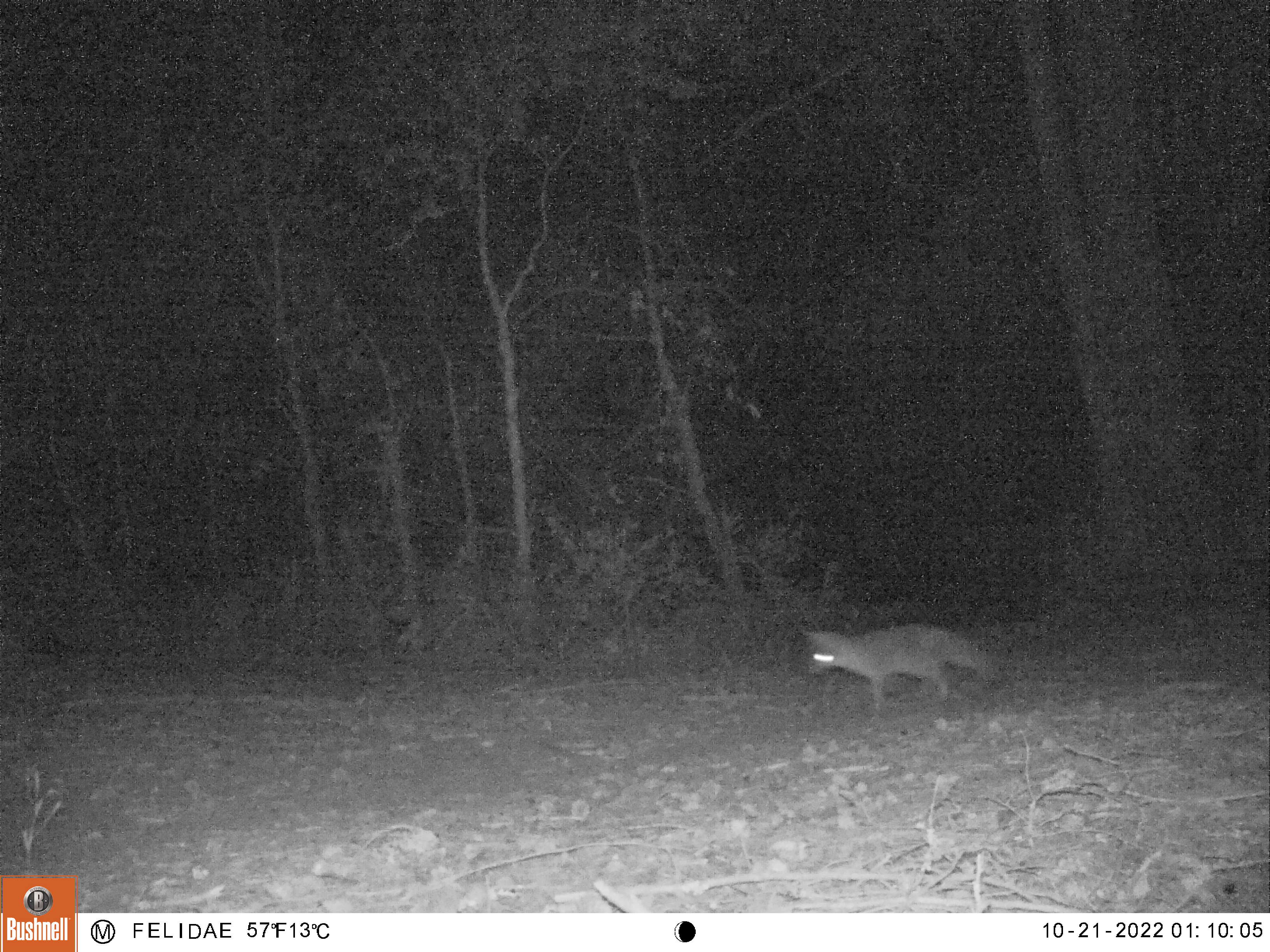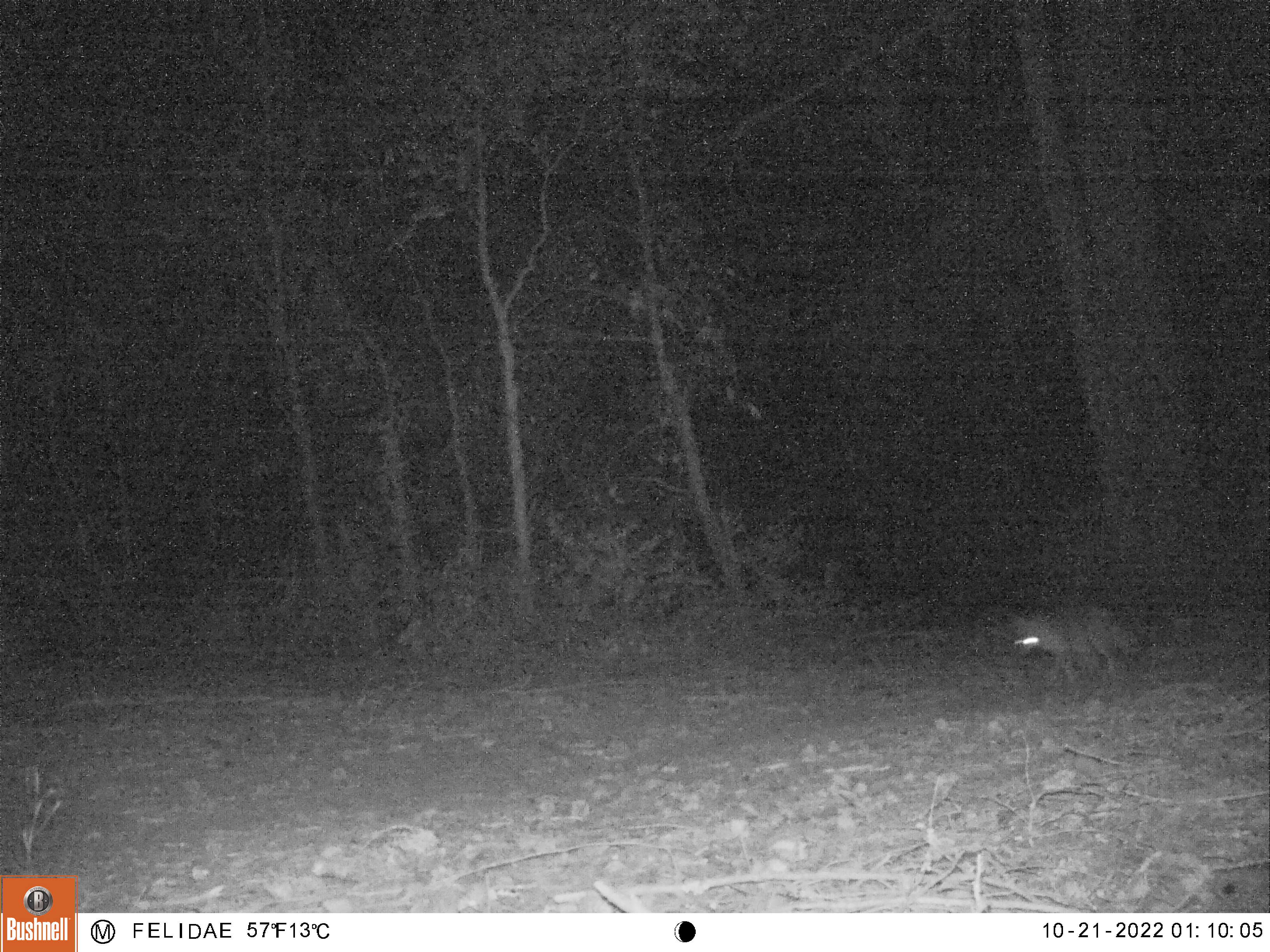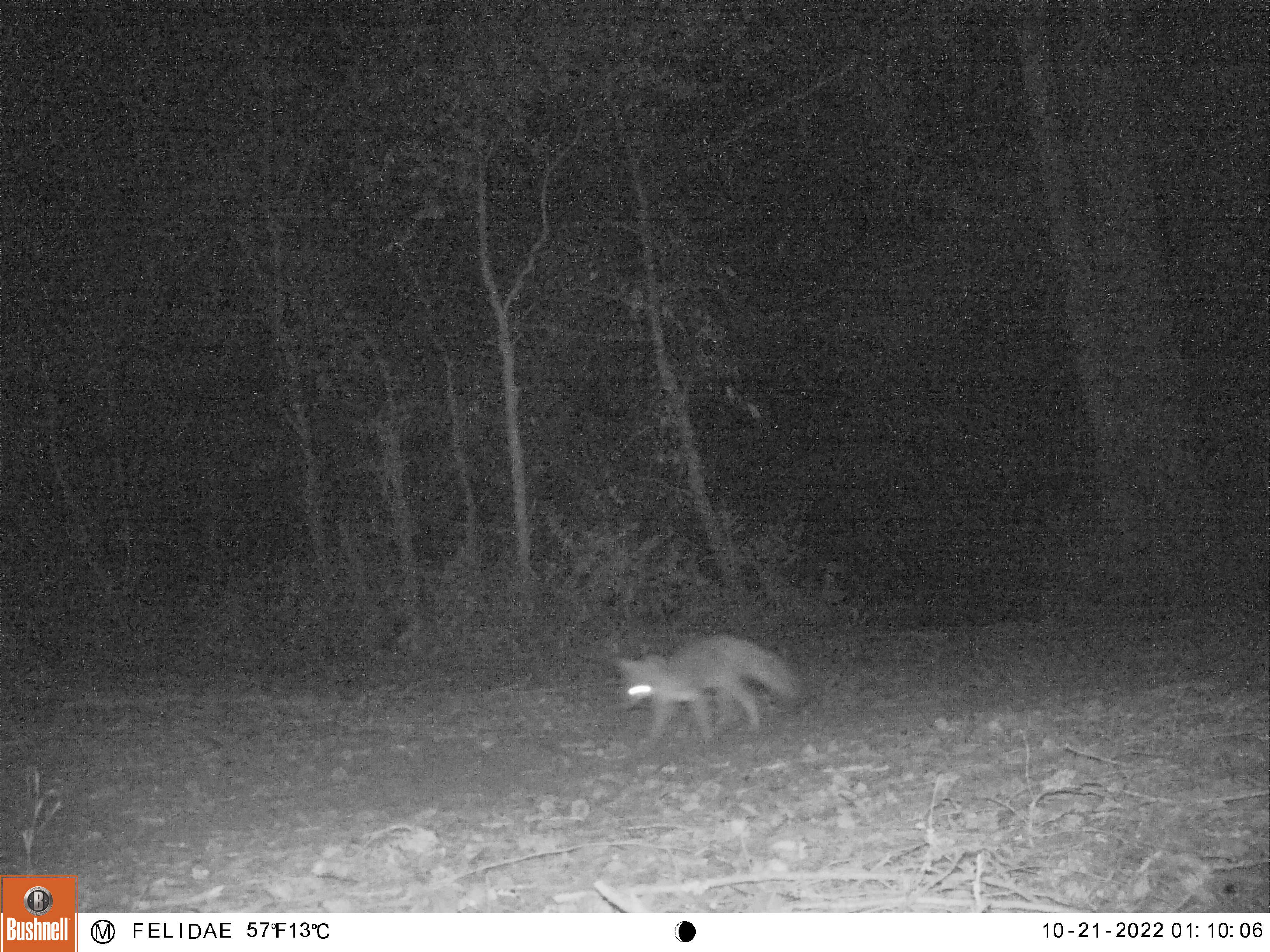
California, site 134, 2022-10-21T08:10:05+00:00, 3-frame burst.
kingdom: Animalia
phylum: Chordata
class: Mammalia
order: Carnivora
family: Canidae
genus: Urocyon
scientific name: Urocyon cinereoargenteus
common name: gray fox